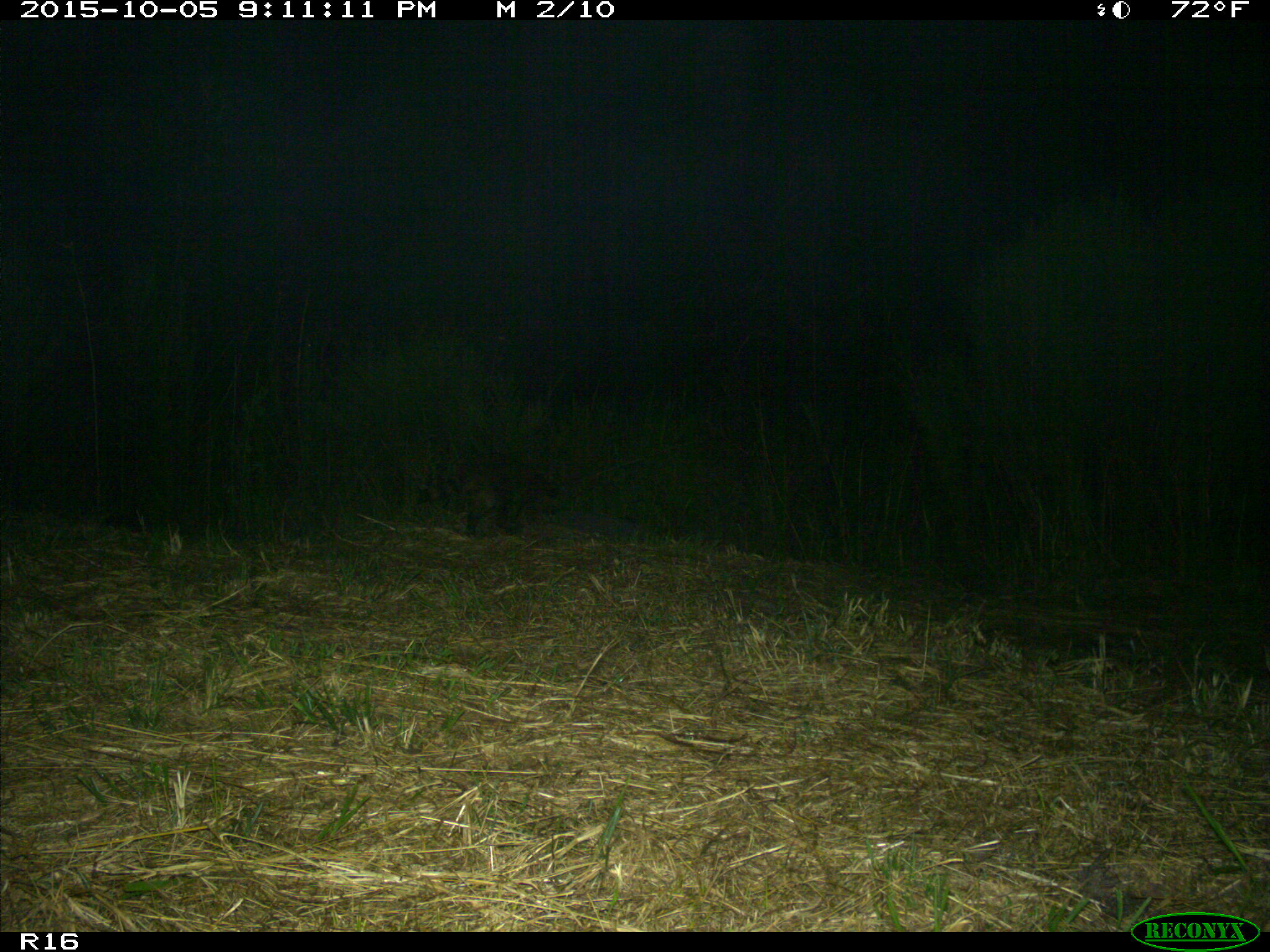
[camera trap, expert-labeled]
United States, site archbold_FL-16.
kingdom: Animalia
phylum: Chordata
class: Mammalia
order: Carnivora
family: Procyonidae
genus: Procyon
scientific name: Procyon lotor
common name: common raccoon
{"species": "Procyon lotor (common raccoon)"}